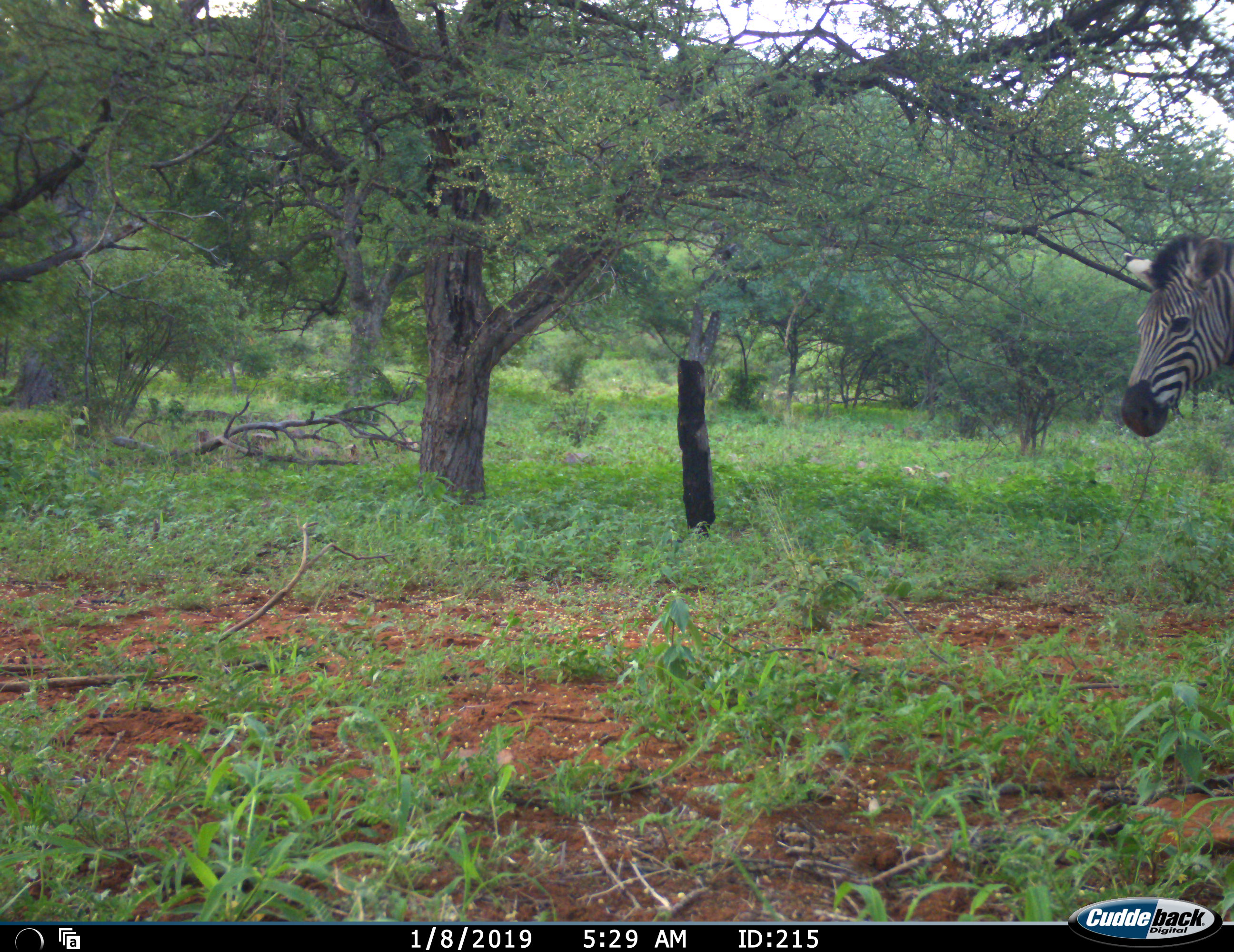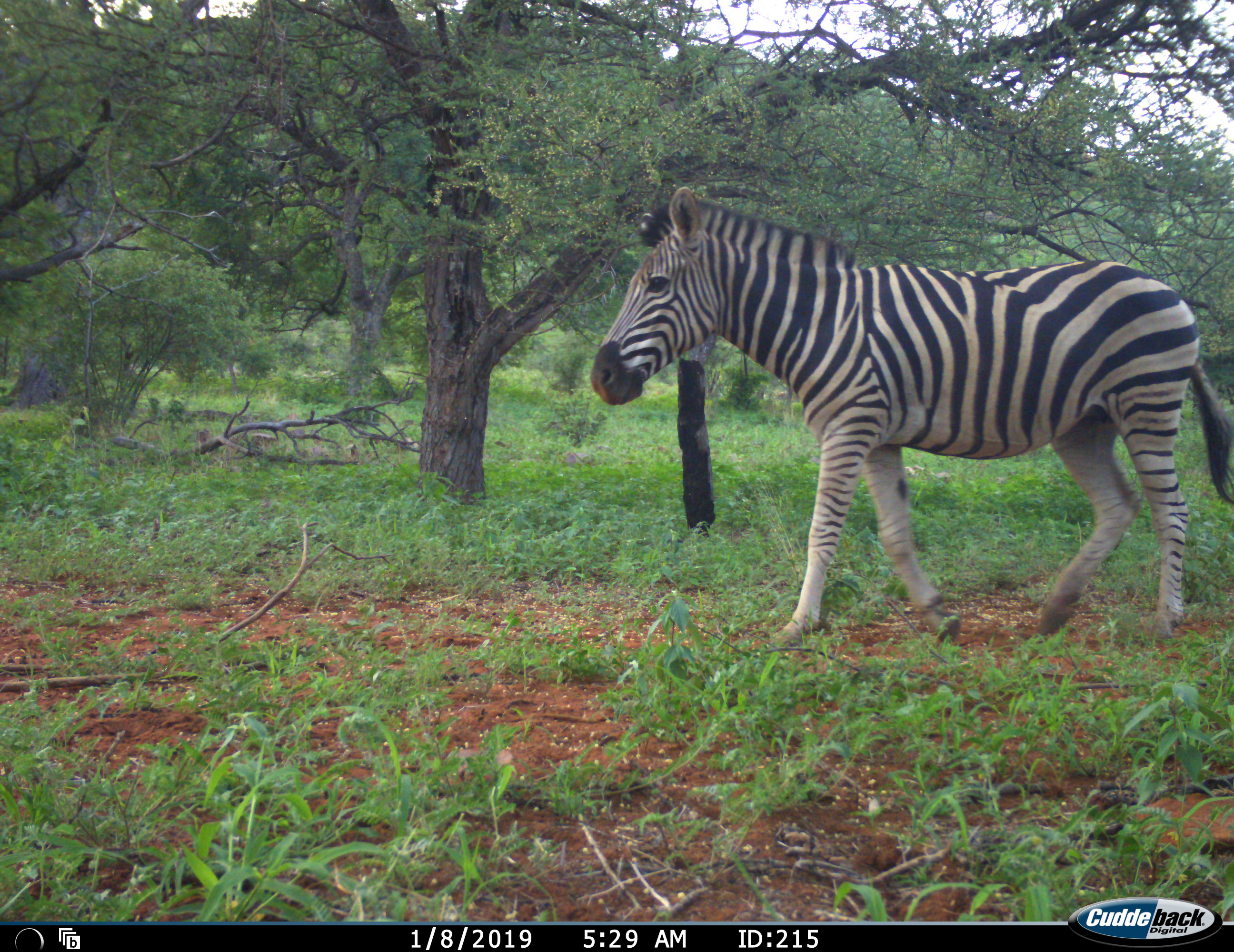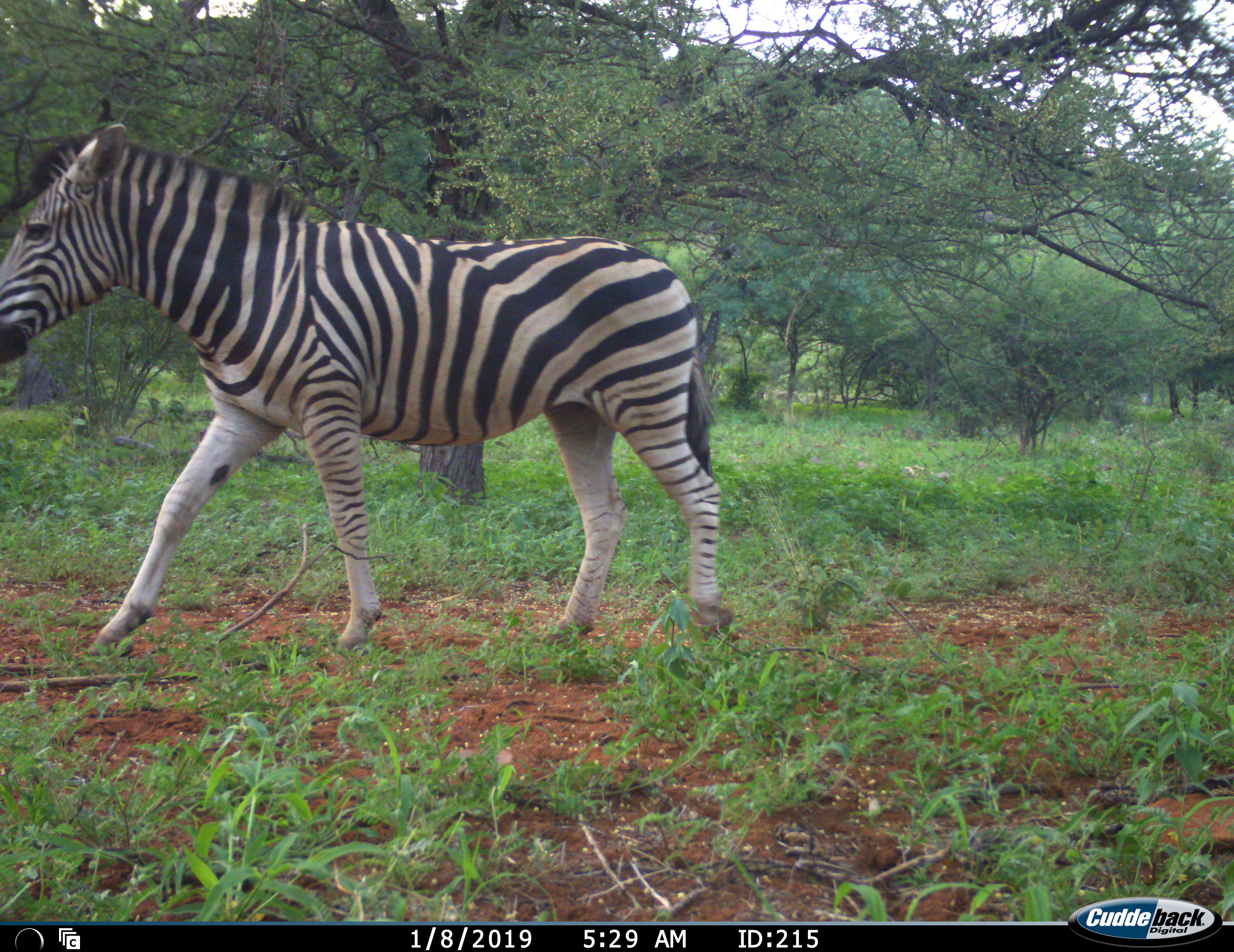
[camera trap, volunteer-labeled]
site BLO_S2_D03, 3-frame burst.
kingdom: Animalia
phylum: Chordata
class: Mammalia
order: Perissodactyla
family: Equidae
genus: Equus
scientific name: Equus quagga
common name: plains zebra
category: zebraplains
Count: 1.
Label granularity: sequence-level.